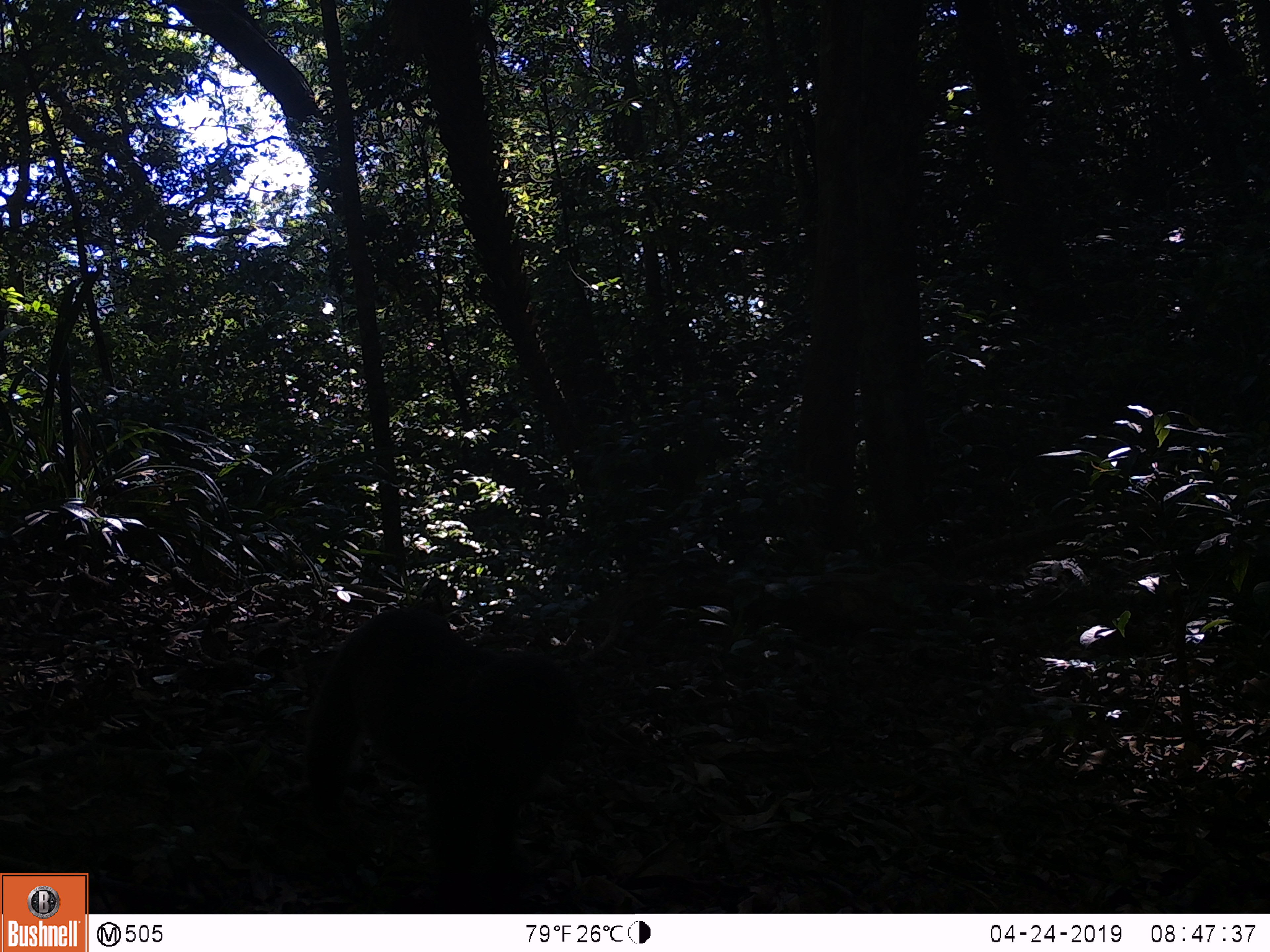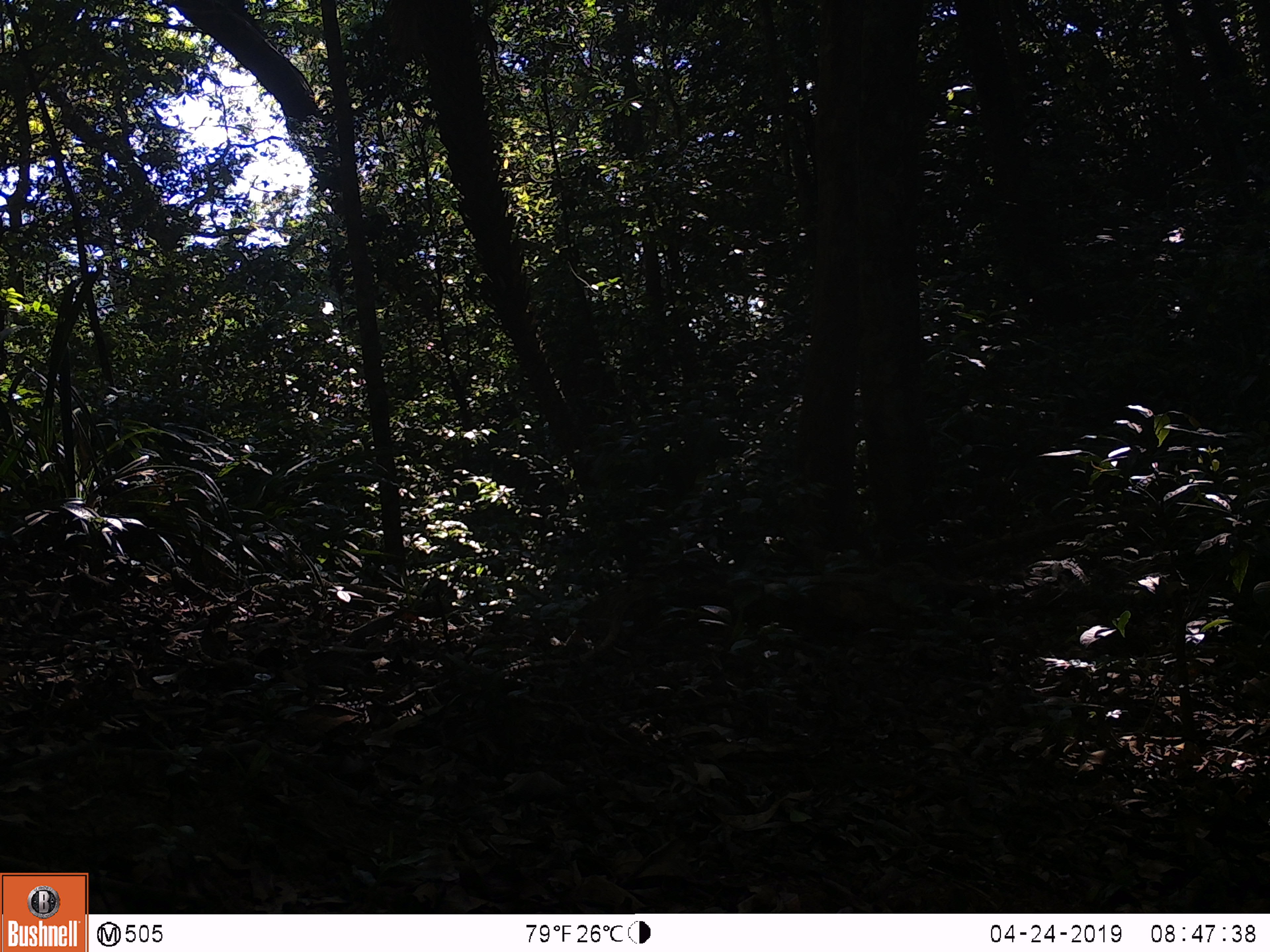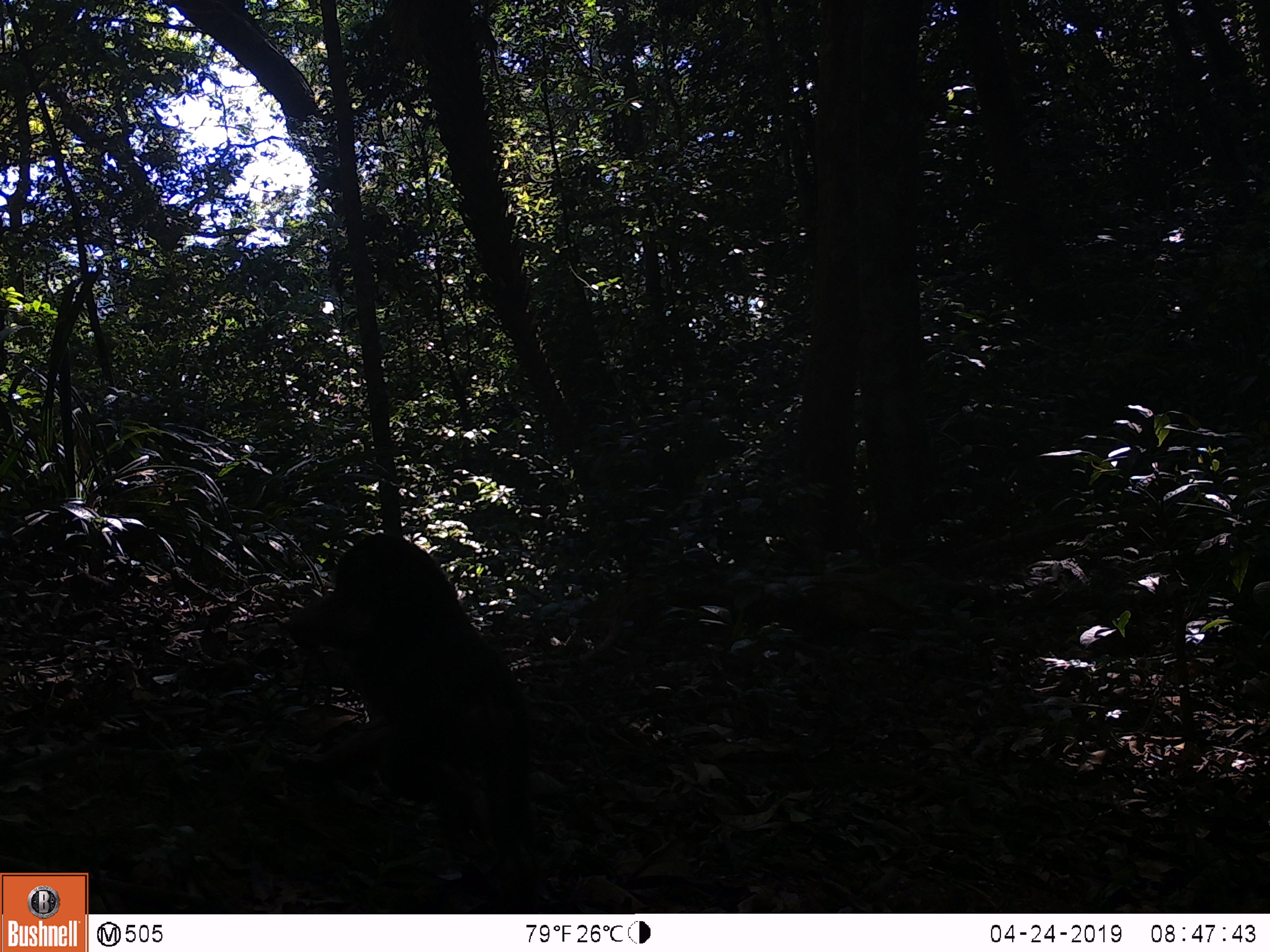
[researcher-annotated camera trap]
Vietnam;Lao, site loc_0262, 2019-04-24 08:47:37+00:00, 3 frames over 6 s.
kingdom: Animalia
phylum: Chordata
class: Mammalia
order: Primates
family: Cercopithecidae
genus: Macaca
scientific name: Macaca arctoides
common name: stump-tailed macaque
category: stump tailed macaque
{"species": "stump tailed macaque (stump-tailed macaque) (Macaca arctoides)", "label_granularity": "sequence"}